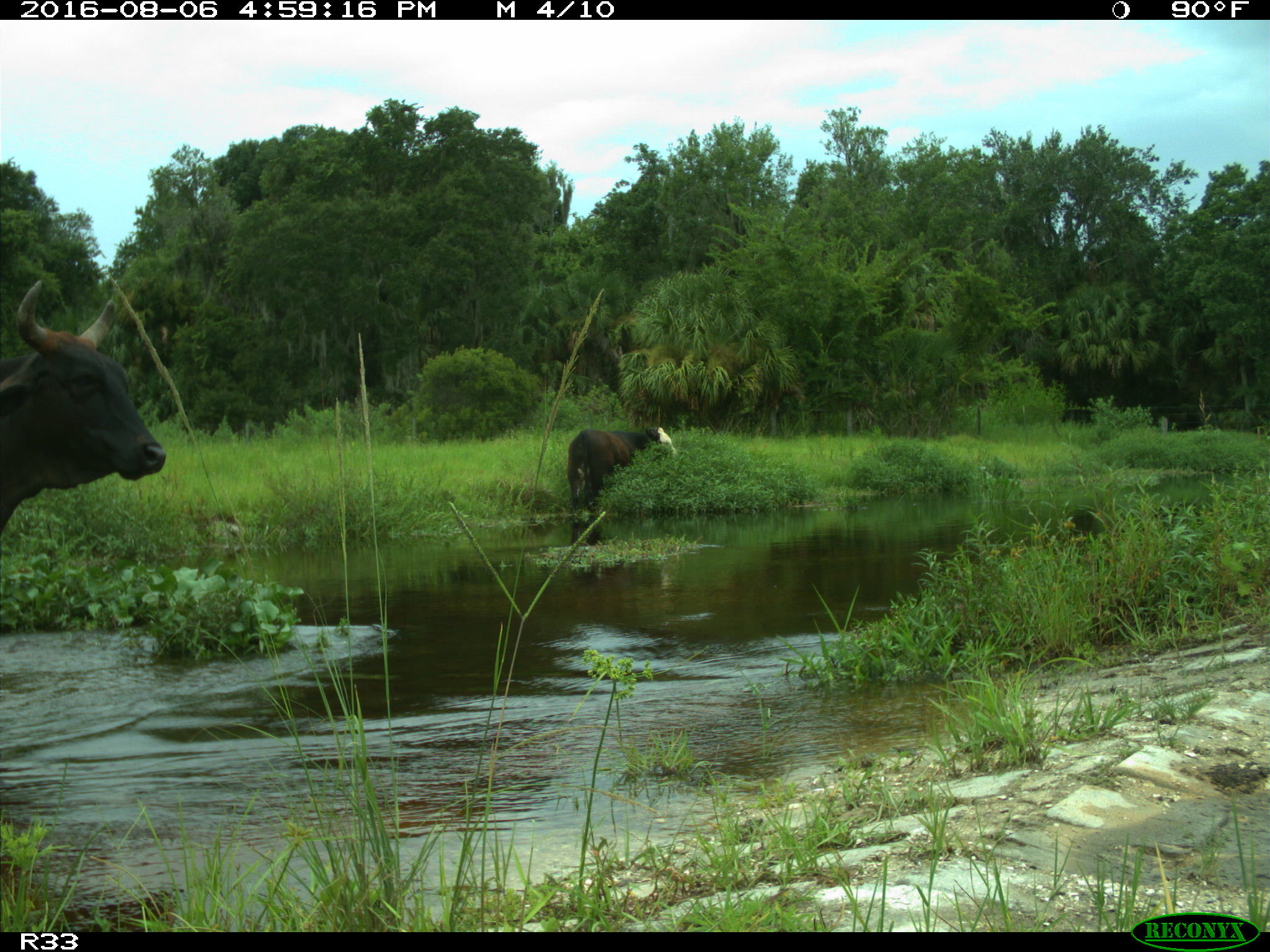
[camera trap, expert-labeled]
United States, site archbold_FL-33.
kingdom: Animalia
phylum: Chordata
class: Mammalia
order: Artiodactyla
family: Bovidae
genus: Bos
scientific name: Bos taurus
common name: domestic cow